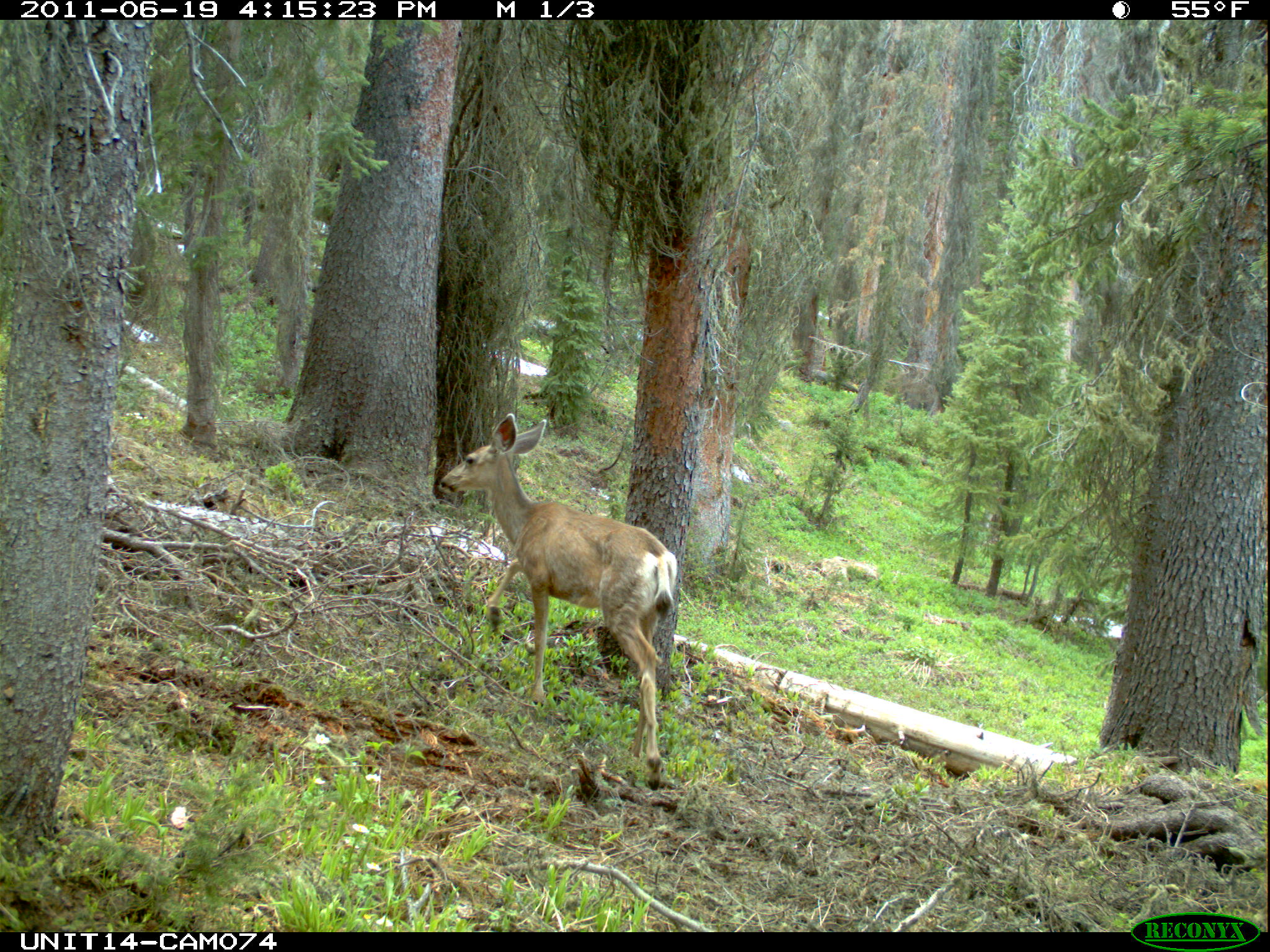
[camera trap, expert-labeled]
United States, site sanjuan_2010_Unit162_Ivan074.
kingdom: Animalia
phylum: Chordata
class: Mammalia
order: Artiodactyla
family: Cervidae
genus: Odocoileus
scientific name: Odocoileus hemionus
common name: mule deer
Odocoileus hemionus (mule deer).